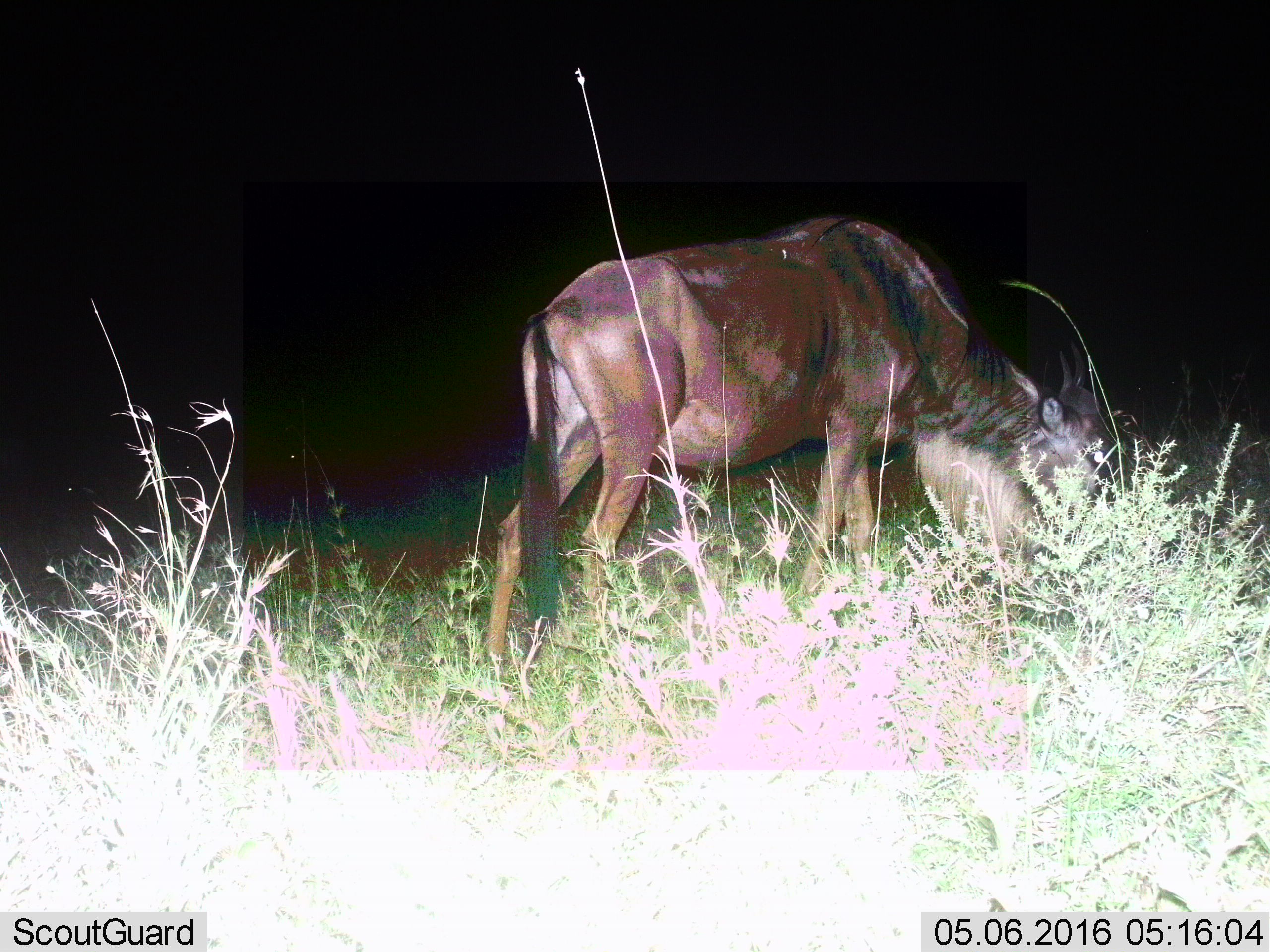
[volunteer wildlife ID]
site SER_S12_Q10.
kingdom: Animalia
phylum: Chordata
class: Mammalia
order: Artiodactyla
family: Bovidae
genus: Connochaetes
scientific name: Connochaetes taurinus taurinus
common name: blue wildebeest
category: wildebeestblue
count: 1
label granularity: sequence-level